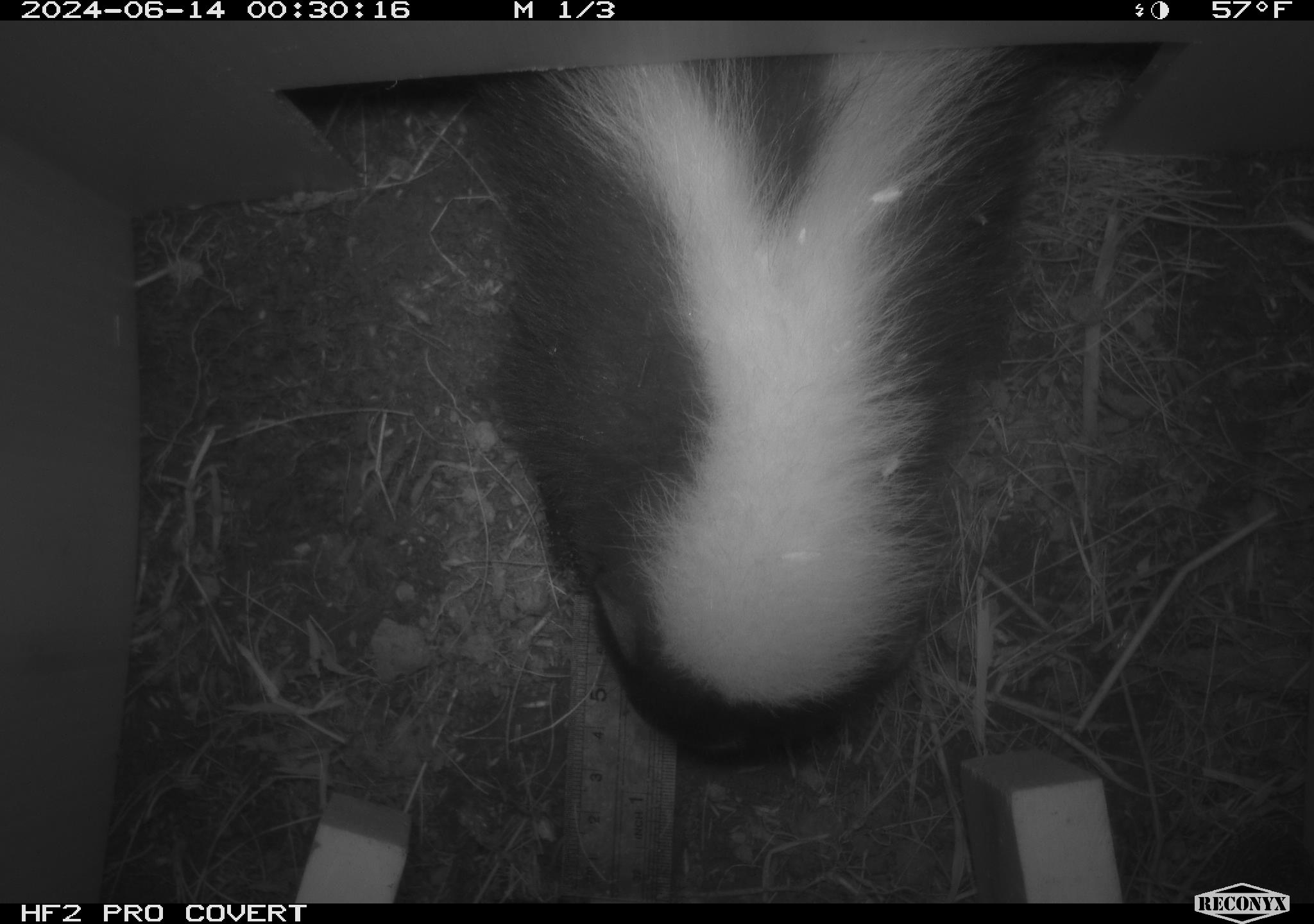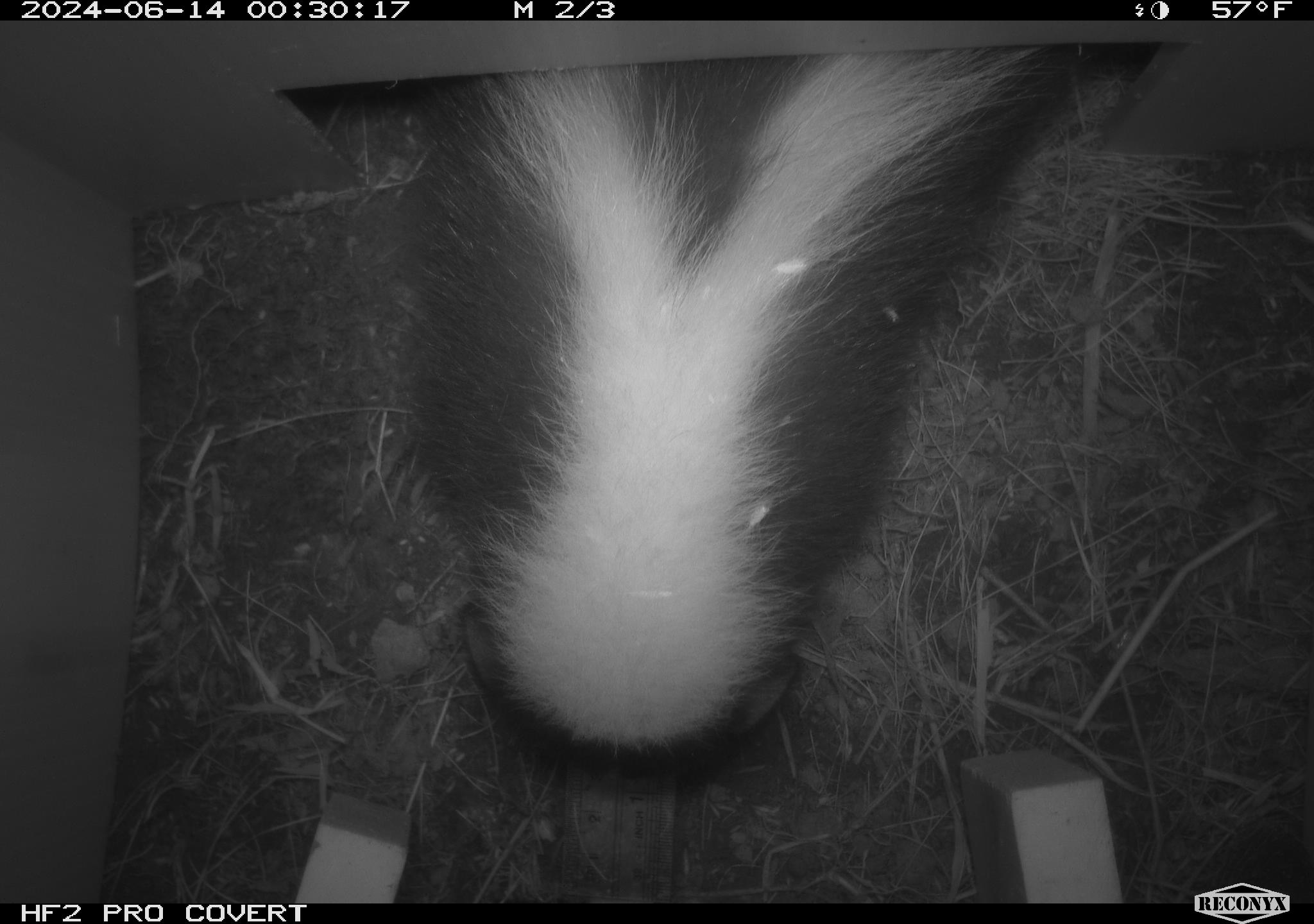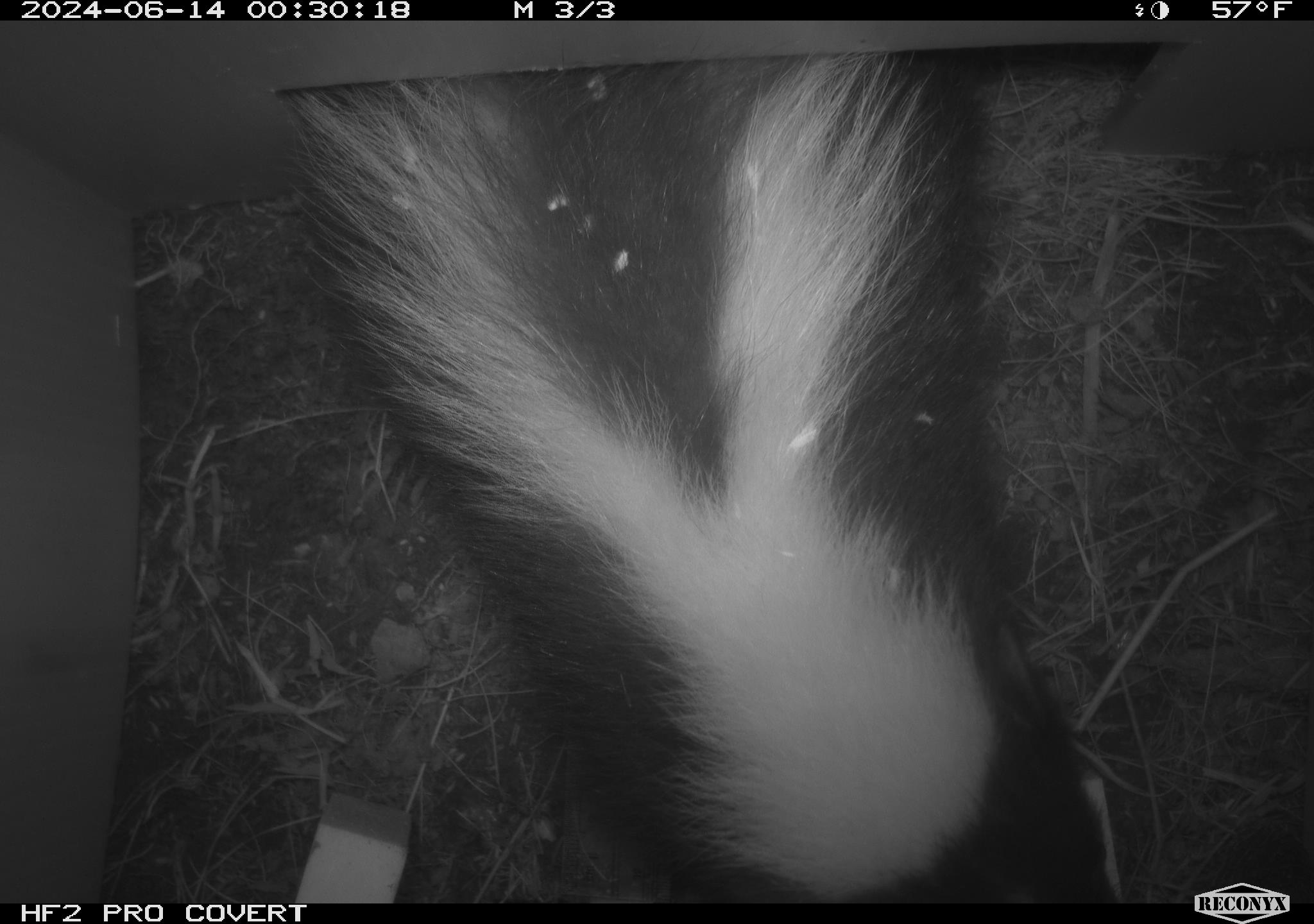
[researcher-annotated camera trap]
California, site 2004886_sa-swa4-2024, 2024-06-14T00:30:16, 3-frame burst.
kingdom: Animalia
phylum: Chordata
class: Mammalia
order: Carnivora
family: Mephitidae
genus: Mephitis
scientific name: Mephitis mephitis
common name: striped skunk